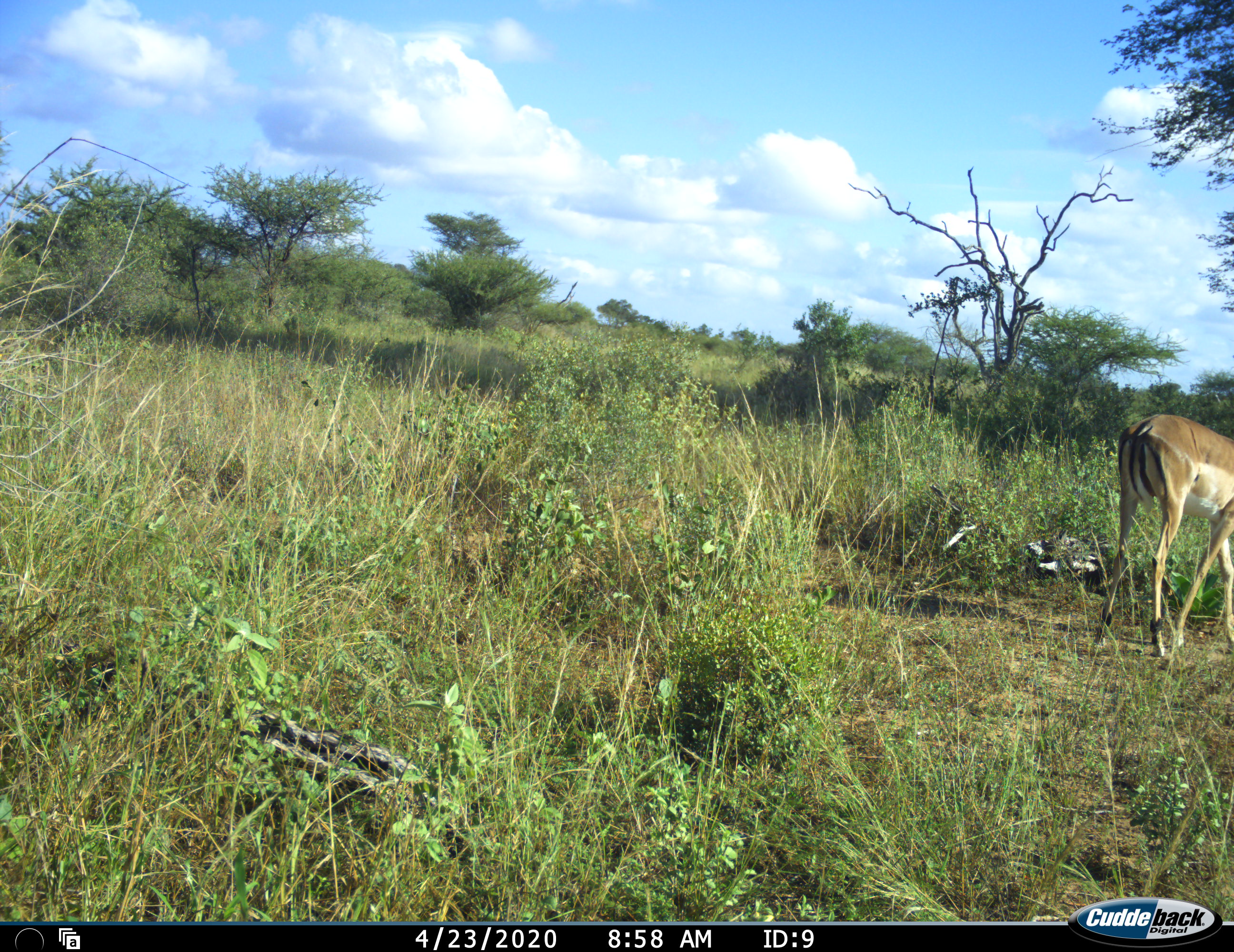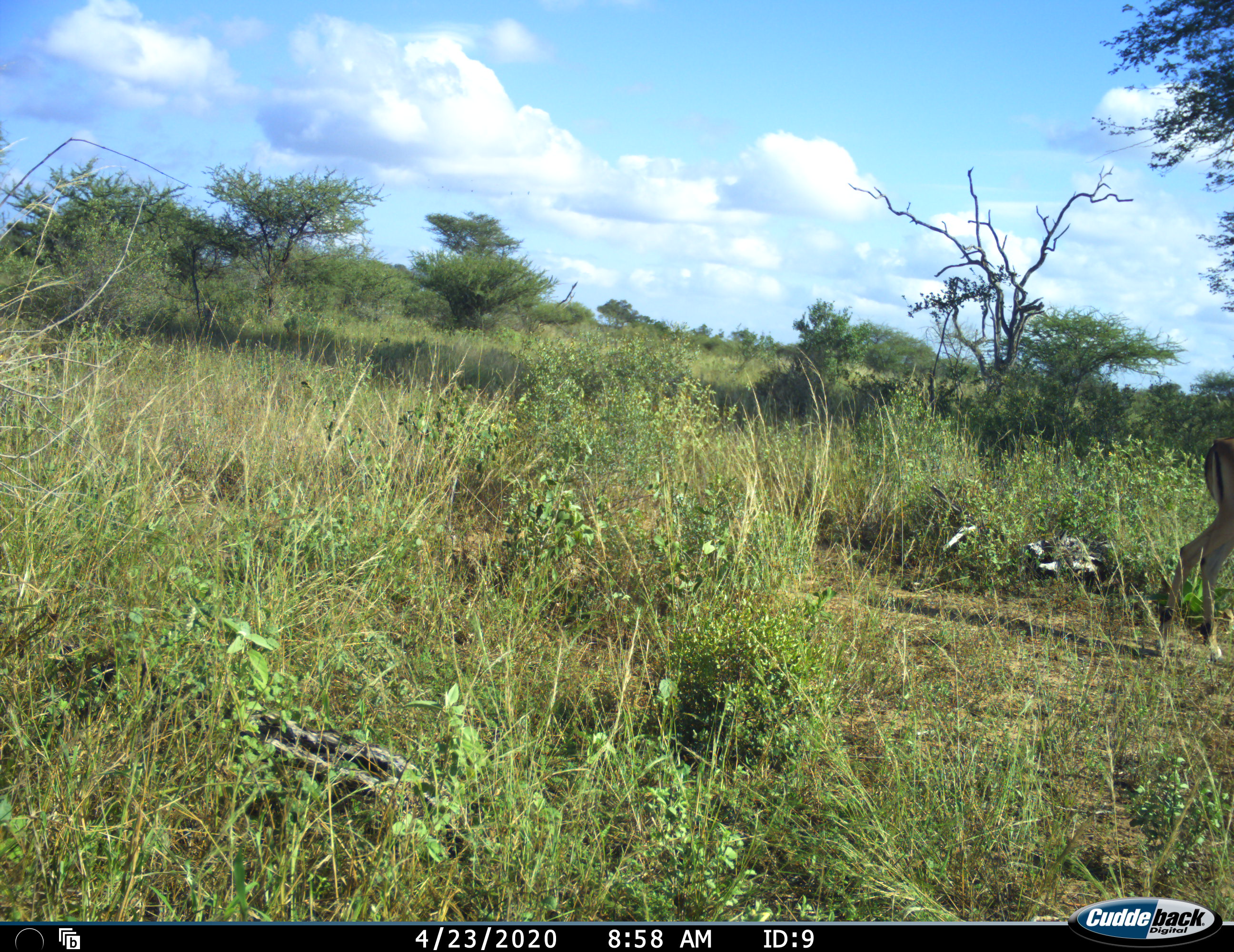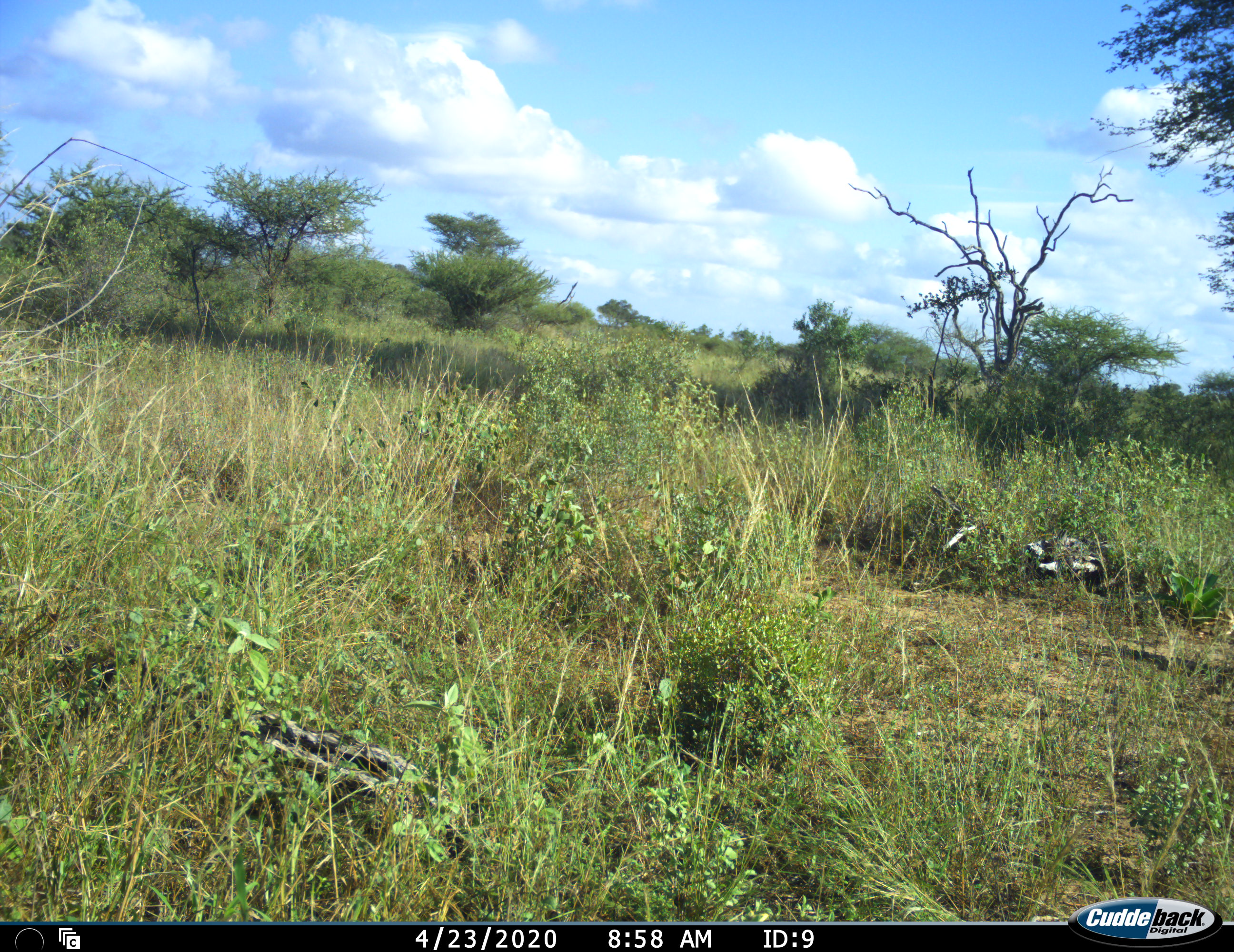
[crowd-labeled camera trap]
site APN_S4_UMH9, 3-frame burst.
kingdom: Animalia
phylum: Chordata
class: Mammalia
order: Artiodactyla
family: Bovidae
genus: Aepyceros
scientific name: Aepyceros melampus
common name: impala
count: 1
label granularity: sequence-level